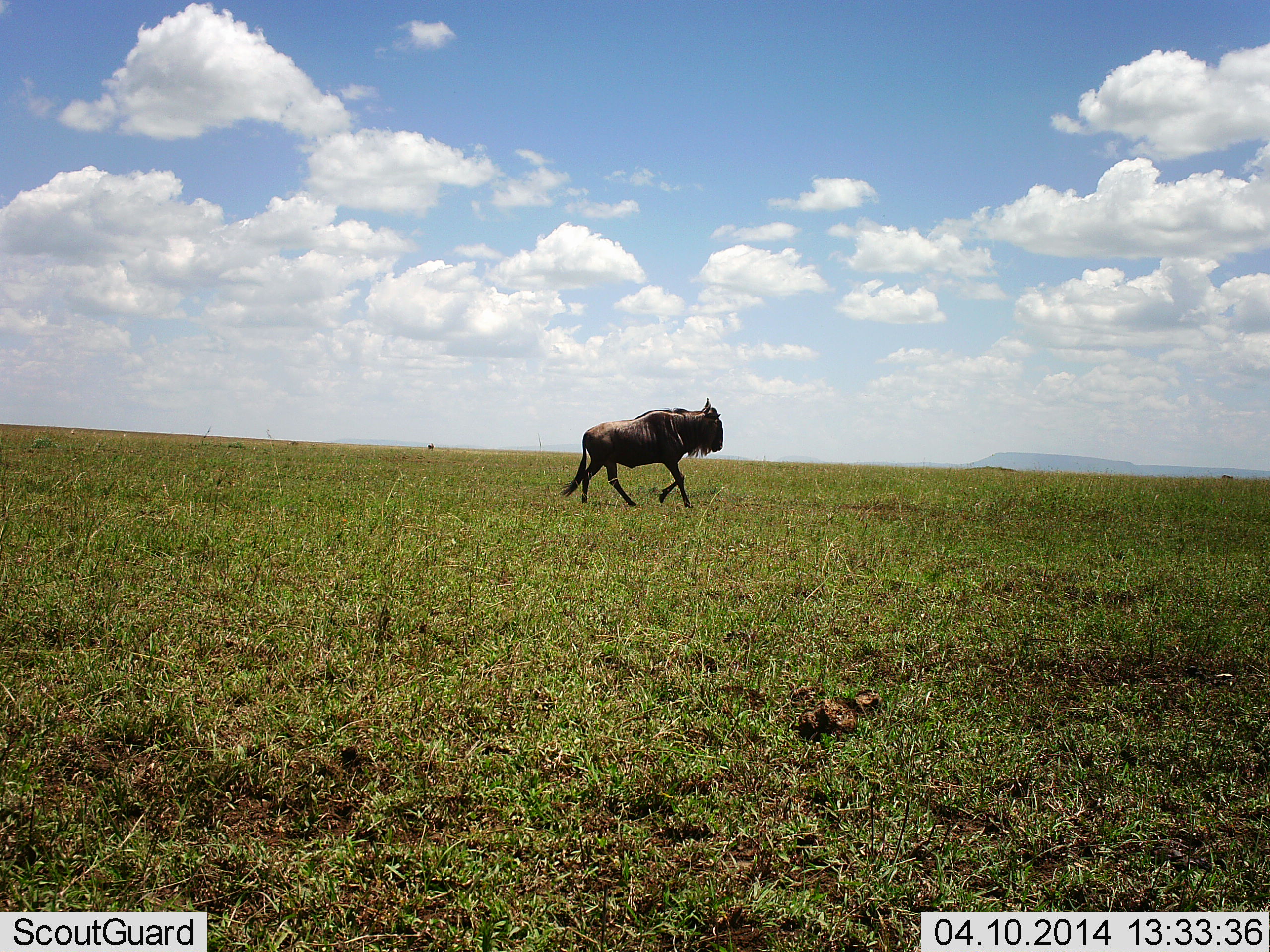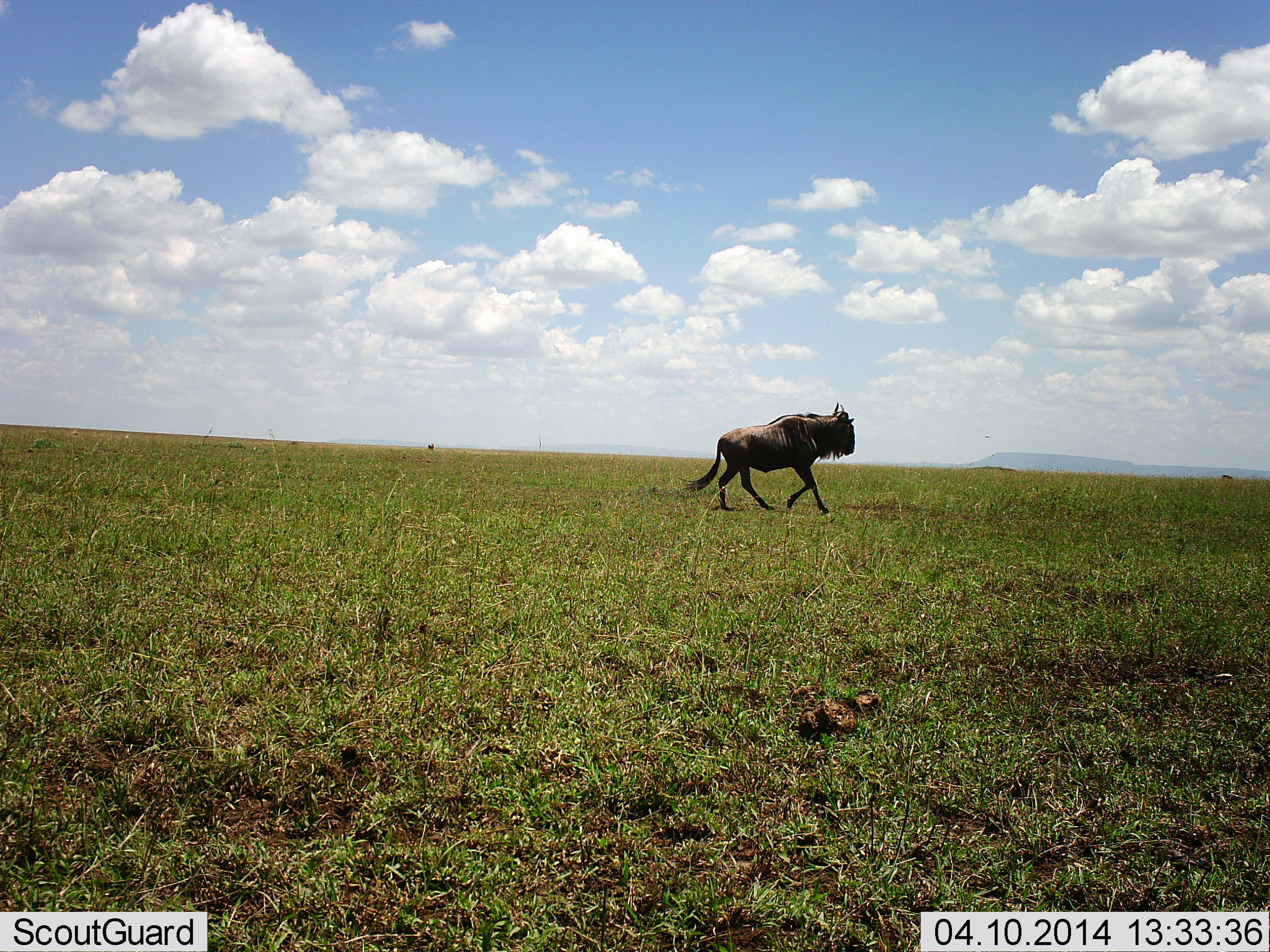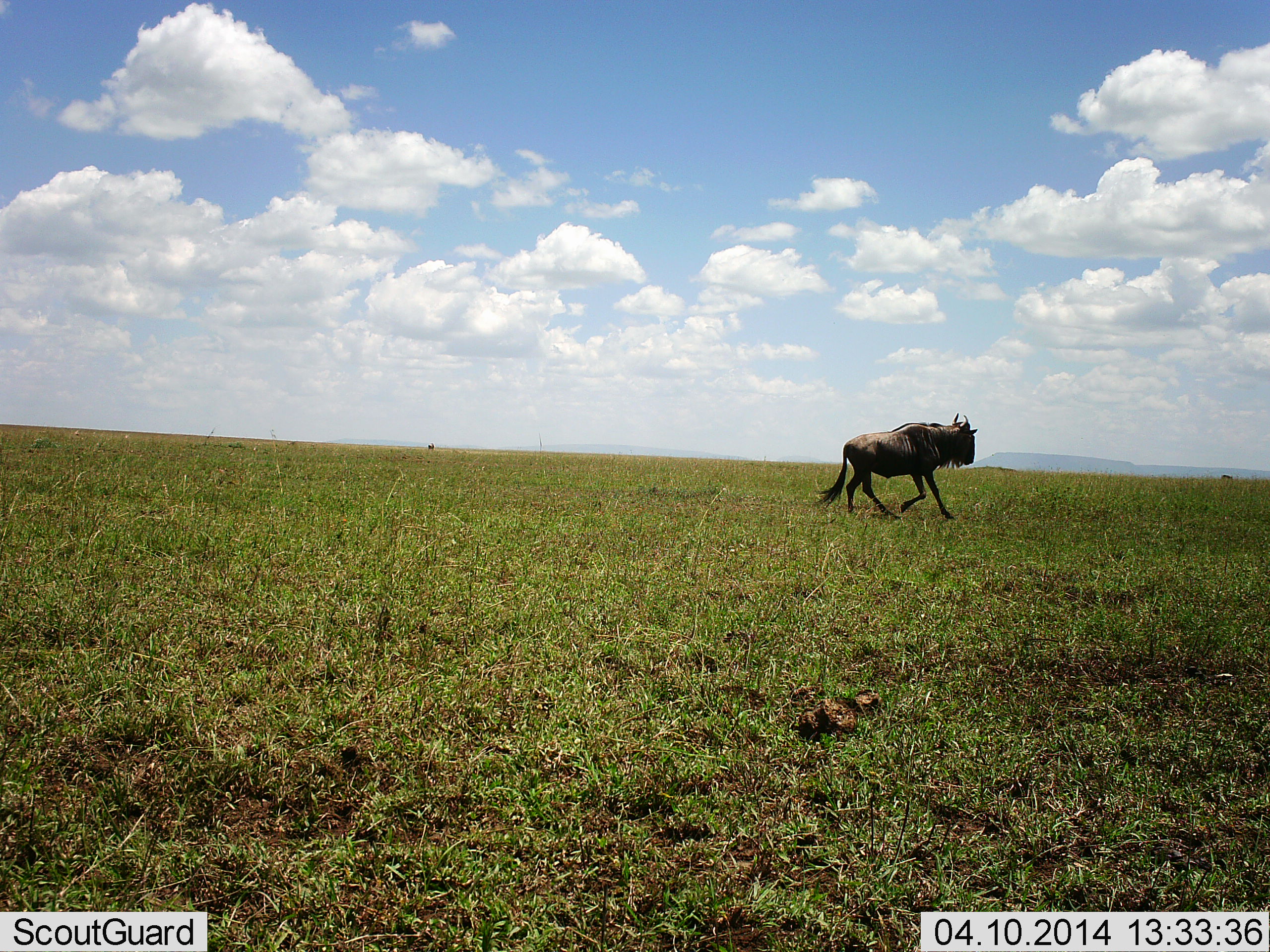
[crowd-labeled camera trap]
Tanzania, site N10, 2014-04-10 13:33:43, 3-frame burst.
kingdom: Animalia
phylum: Chordata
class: Mammalia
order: Artiodactyla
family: Bovidae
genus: Connochaetes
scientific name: Connochaetes taurinus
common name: blue wildebeest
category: wildebeest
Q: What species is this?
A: Wildebeest (blue wildebeest) (Connochaetes taurinus).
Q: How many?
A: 1.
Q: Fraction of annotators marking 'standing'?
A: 0%.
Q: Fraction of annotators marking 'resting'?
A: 0%.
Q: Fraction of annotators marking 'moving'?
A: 100%.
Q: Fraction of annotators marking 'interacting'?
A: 0%.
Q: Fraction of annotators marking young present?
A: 0%.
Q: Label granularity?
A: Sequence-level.